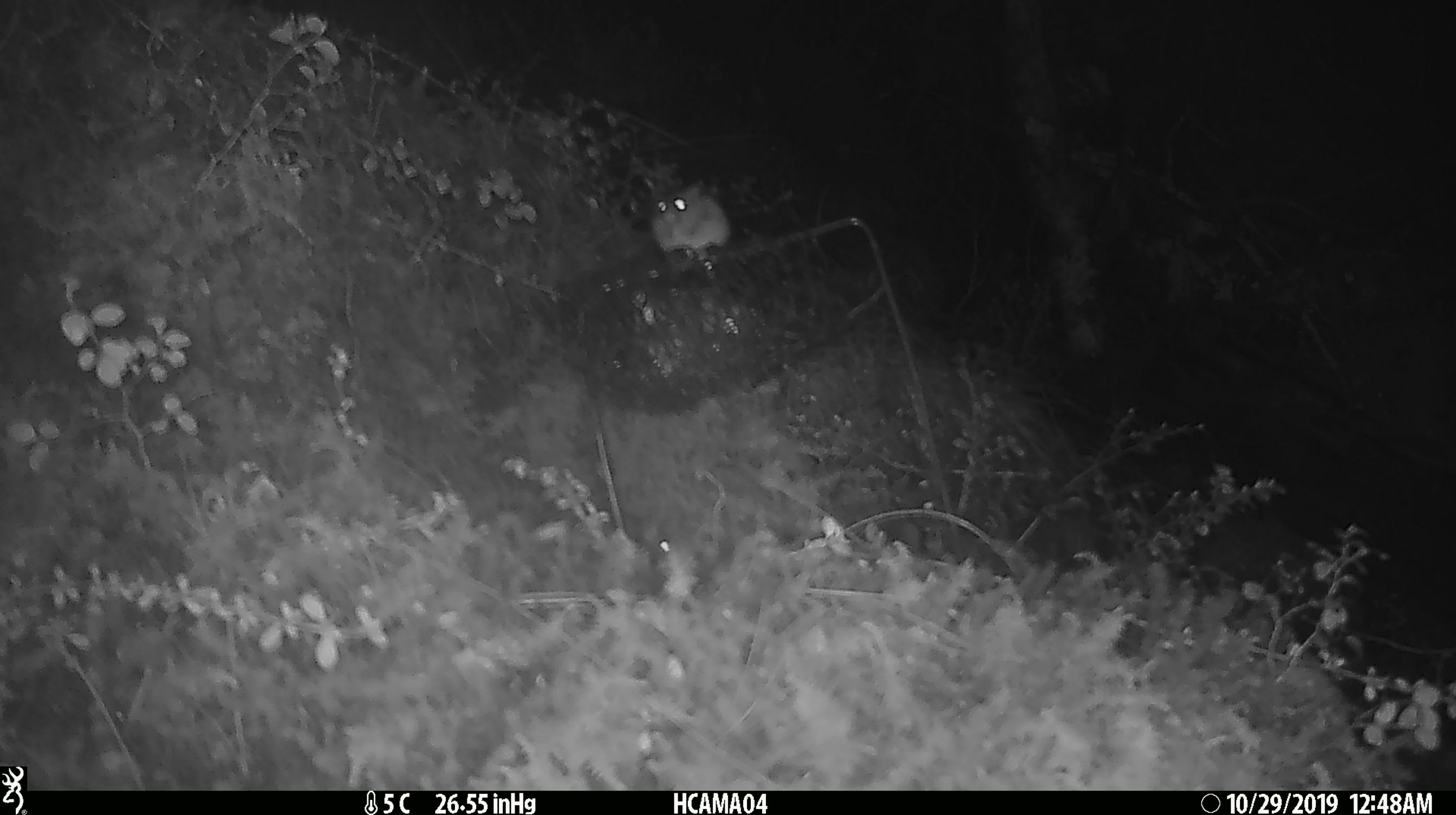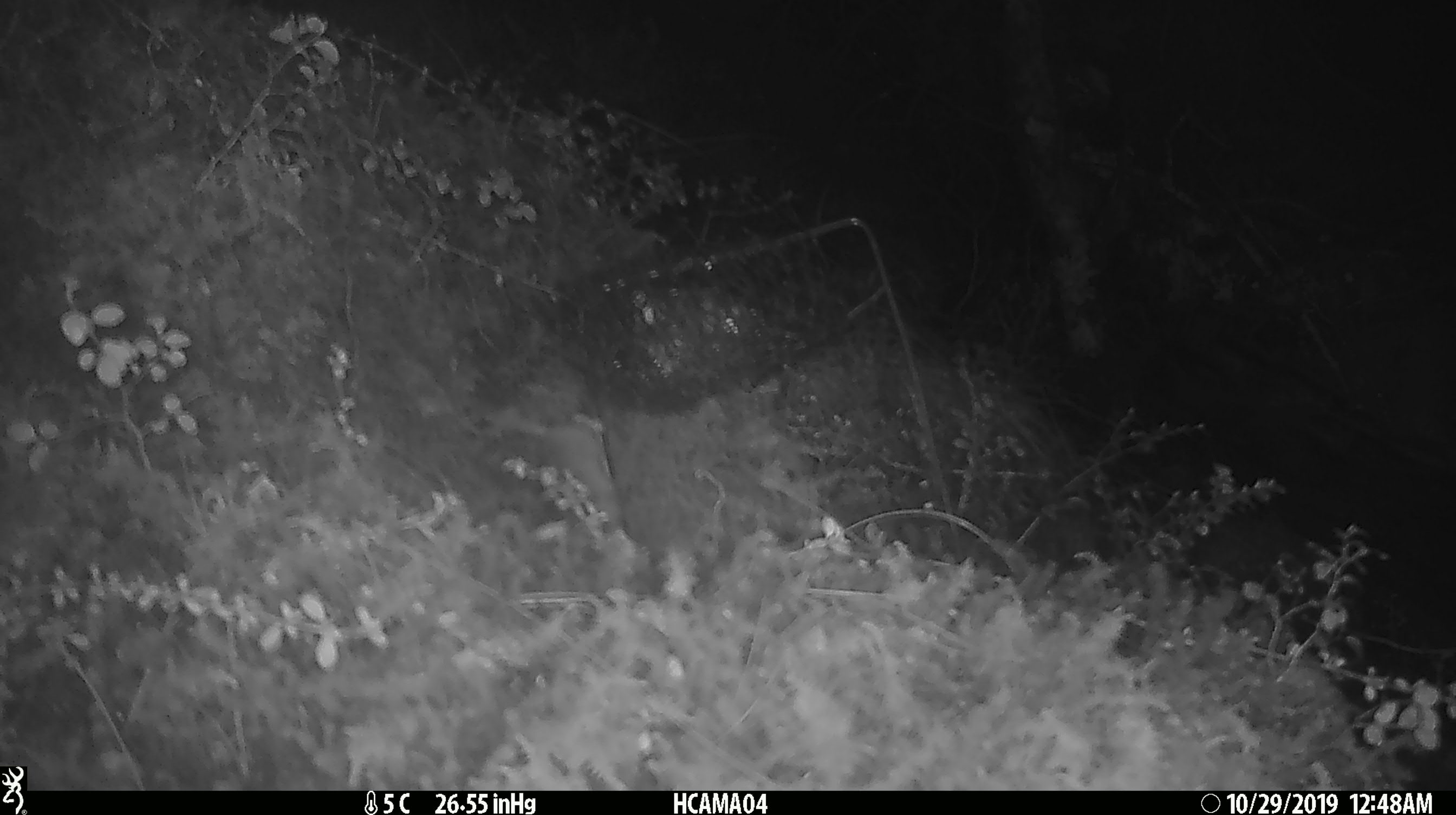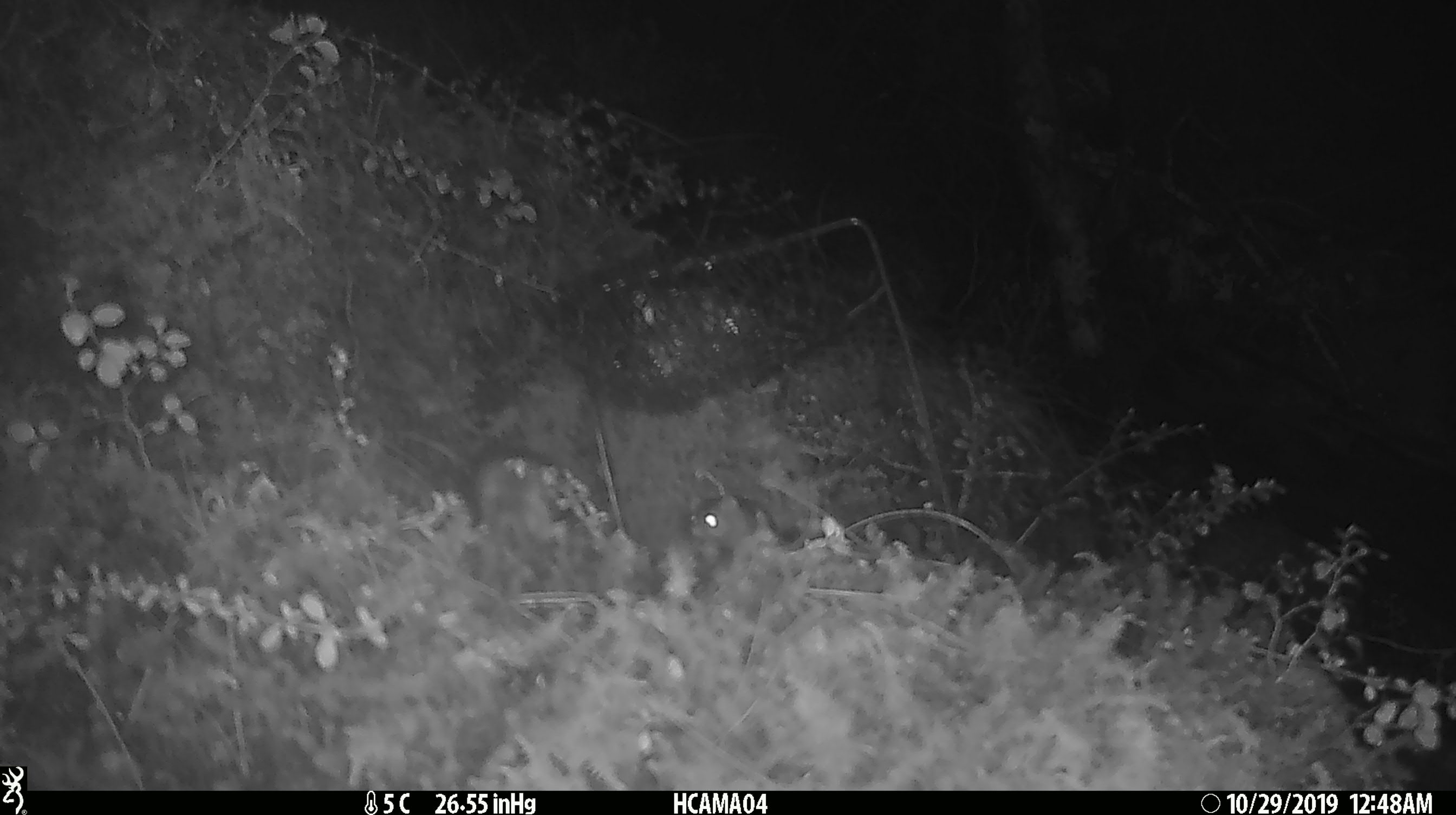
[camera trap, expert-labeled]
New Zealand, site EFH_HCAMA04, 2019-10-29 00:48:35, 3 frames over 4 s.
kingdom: Animalia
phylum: Chordata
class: Mammalia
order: Rodentia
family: Muridae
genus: Mus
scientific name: Mus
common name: mouse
Mouse (Mus).